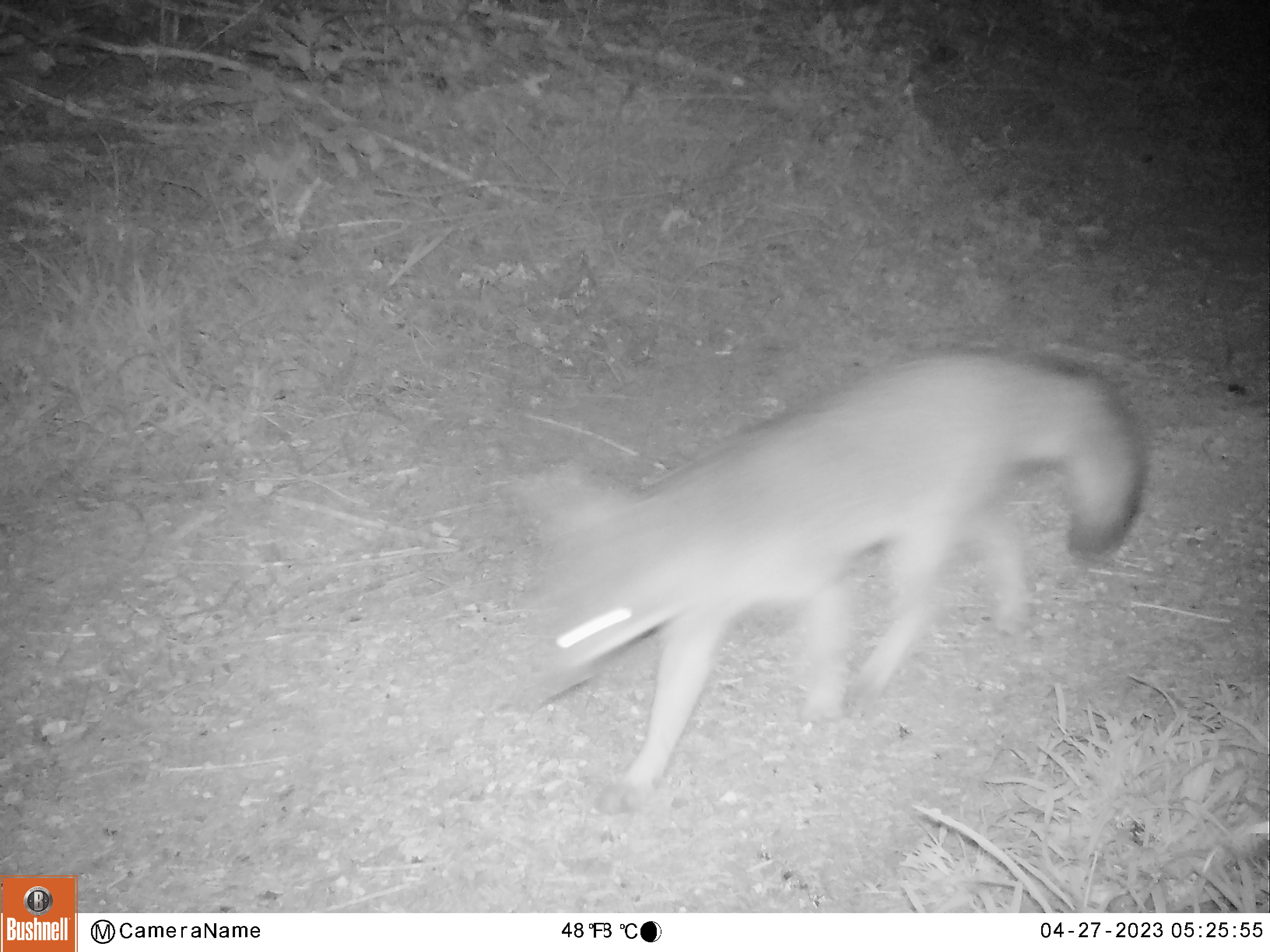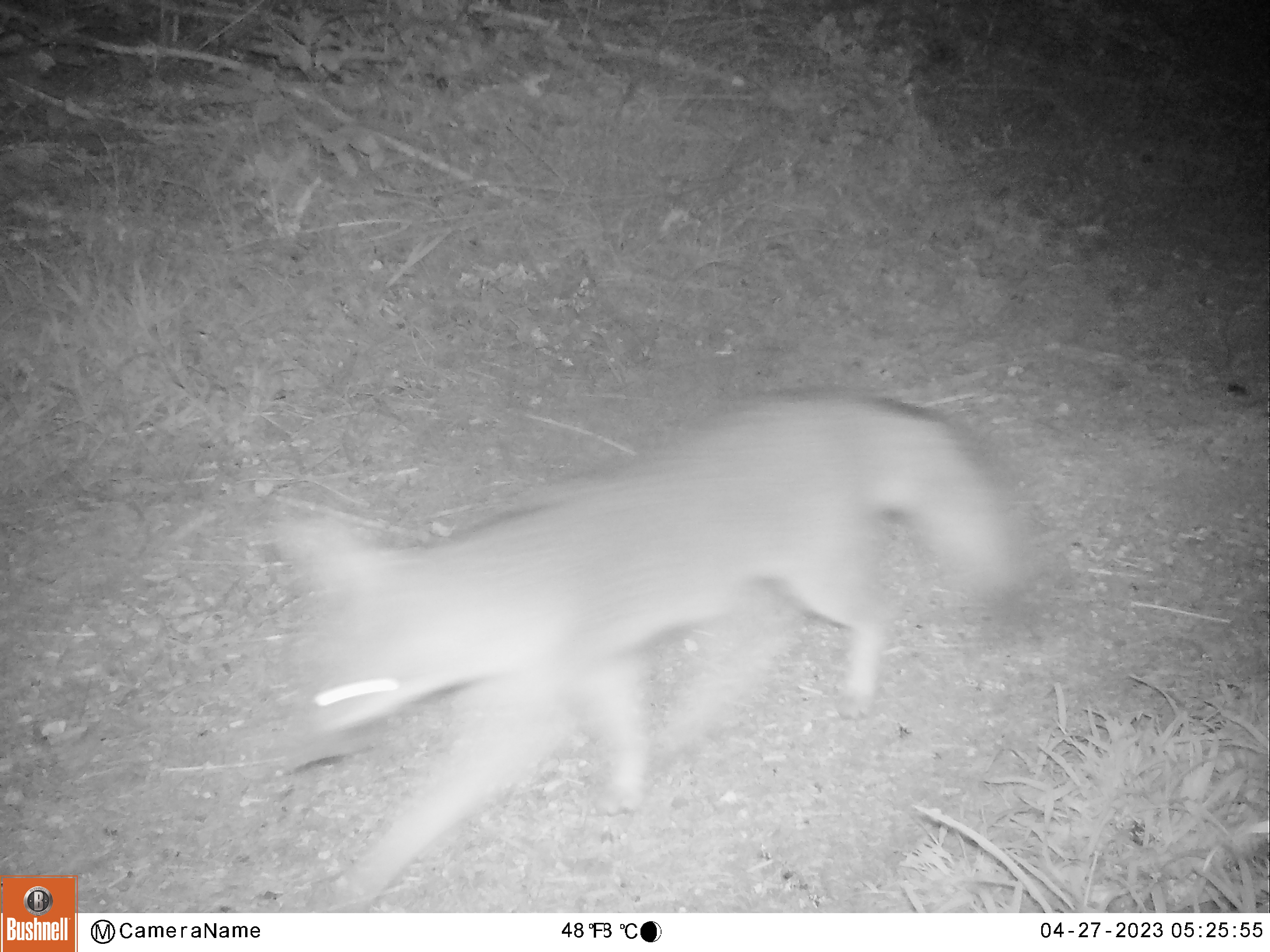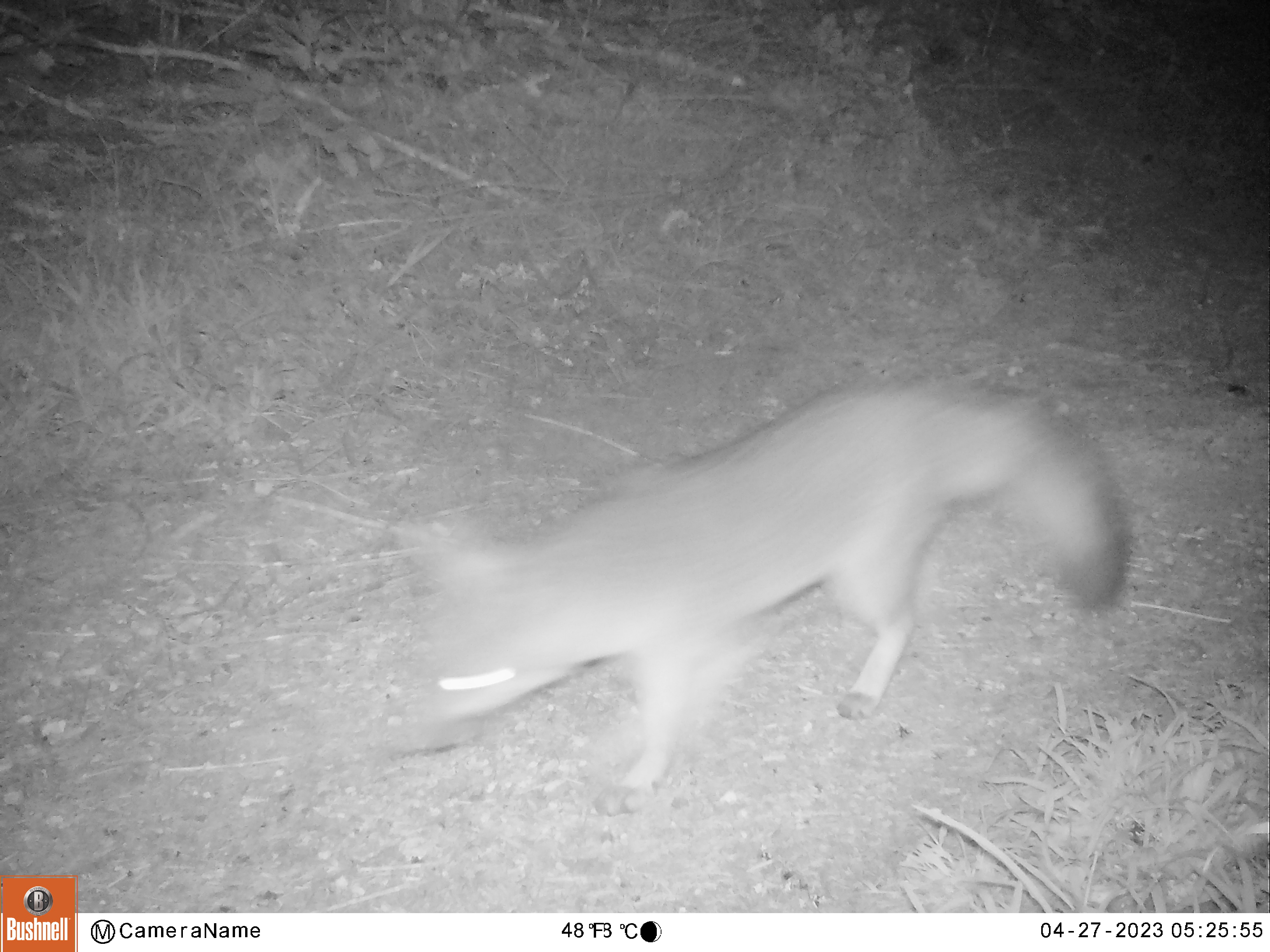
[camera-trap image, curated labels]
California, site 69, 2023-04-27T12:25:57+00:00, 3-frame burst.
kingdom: Animalia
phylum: Chordata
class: Mammalia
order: Carnivora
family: Canidae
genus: Urocyon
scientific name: Urocyon cinereoargenteus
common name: gray fox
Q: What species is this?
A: Gray fox (Urocyon cinereoargenteus).